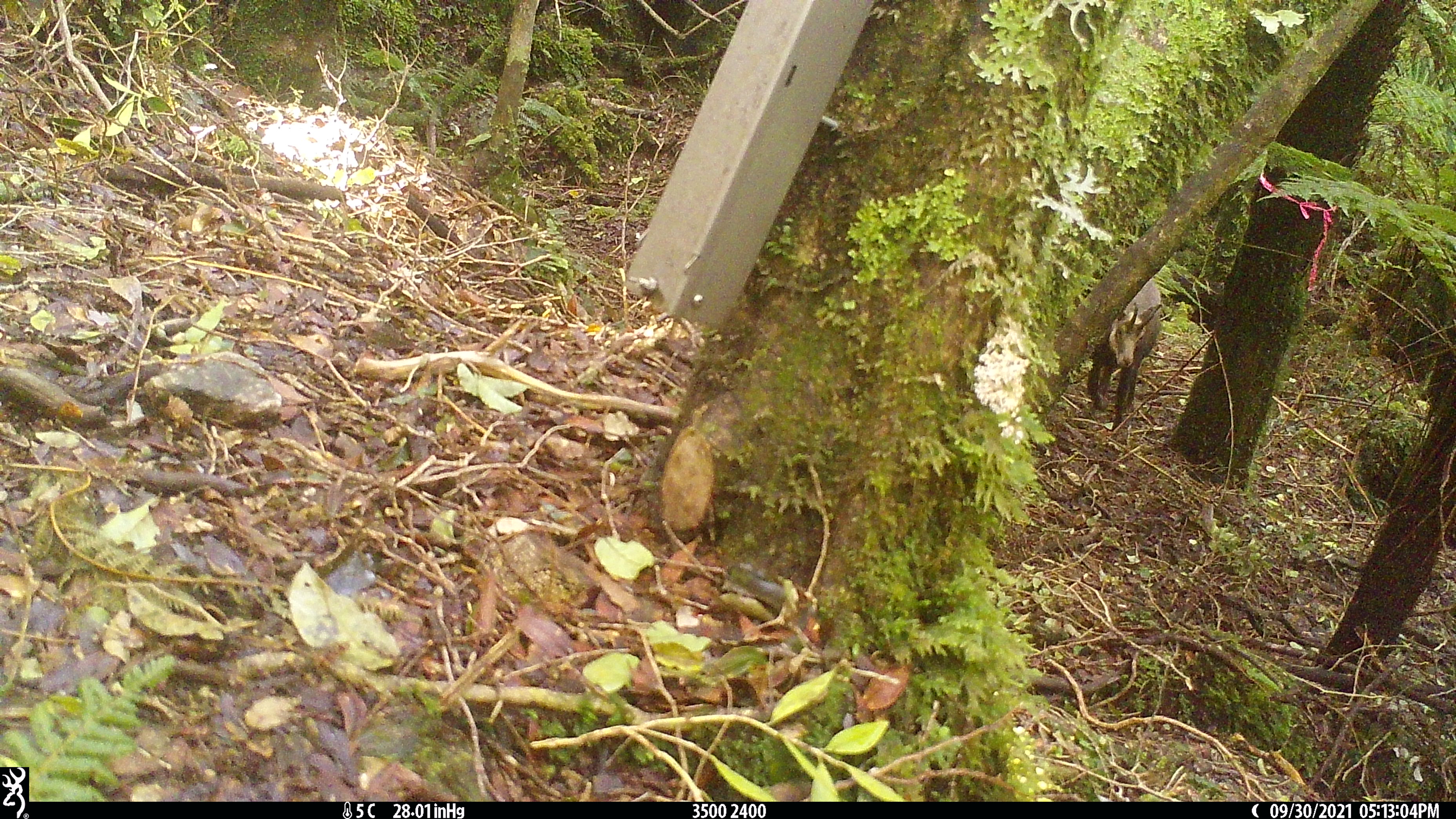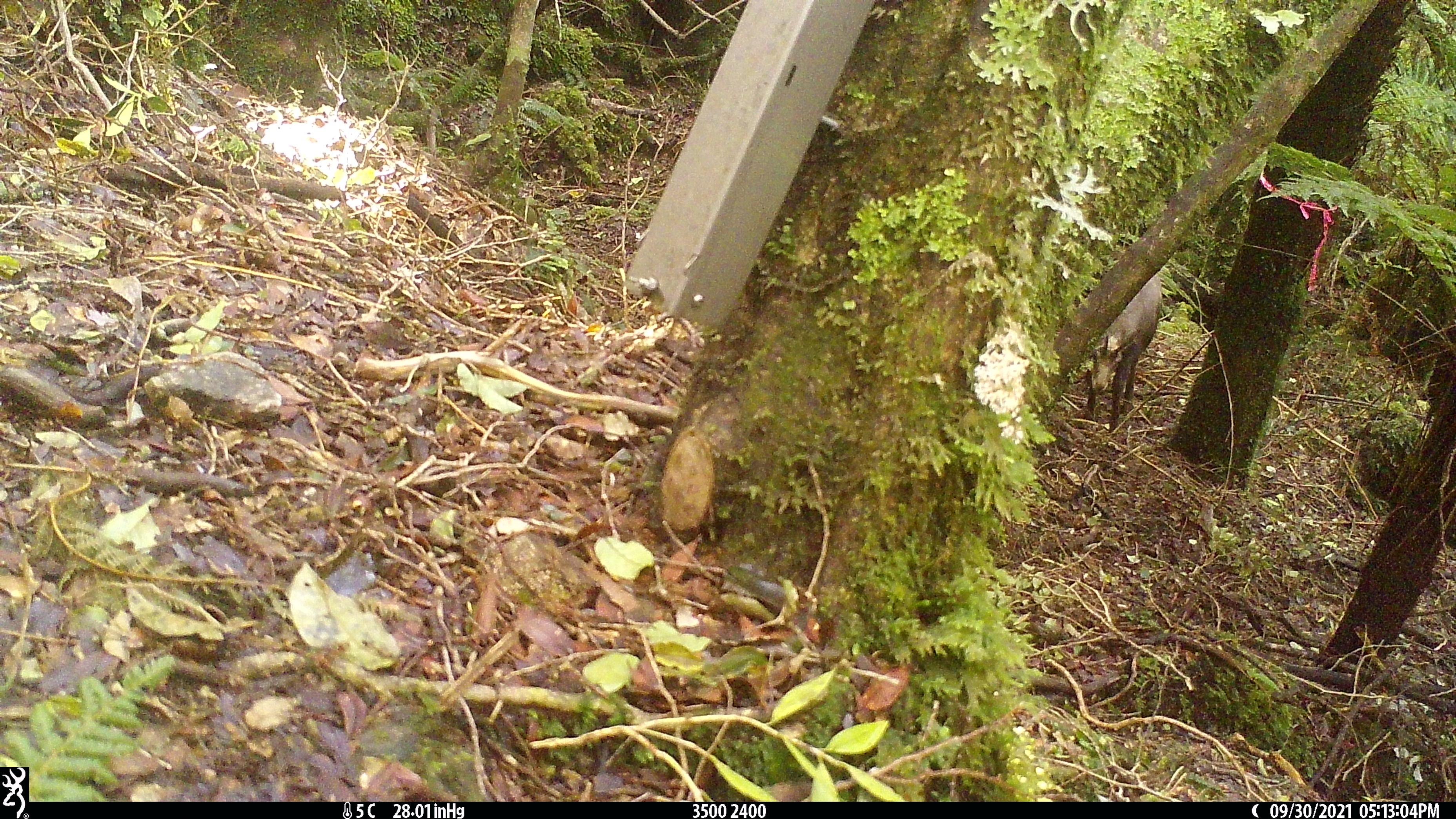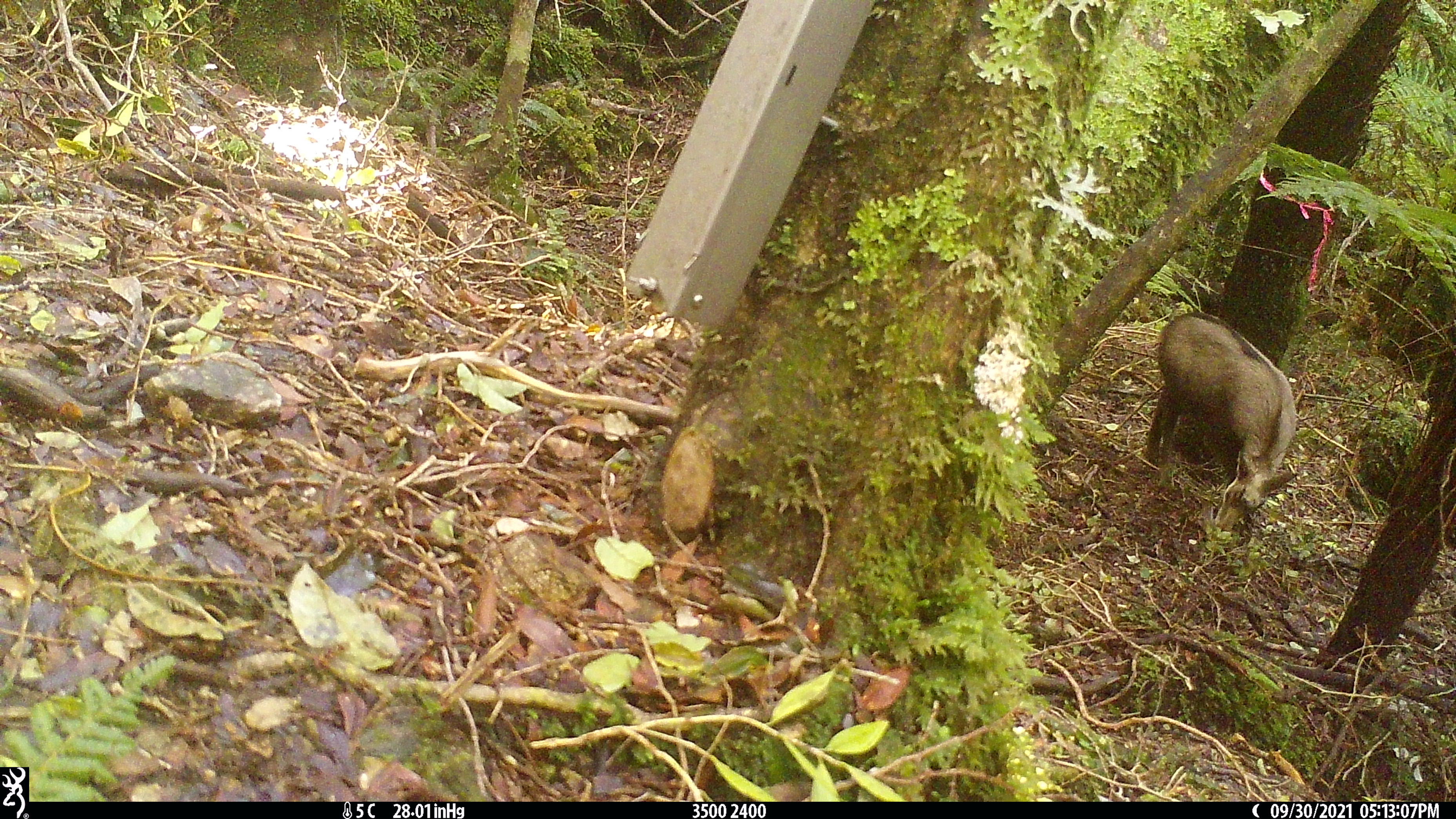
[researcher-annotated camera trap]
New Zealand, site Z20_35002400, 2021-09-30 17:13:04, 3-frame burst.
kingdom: Animalia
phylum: Chordata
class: Mammalia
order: Artiodactyla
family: Bovidae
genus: Rupicapra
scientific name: Rupicapra rupicapra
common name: alpine chamois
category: chamois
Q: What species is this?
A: Chamois (alpine chamois) (Rupicapra rupicapra).